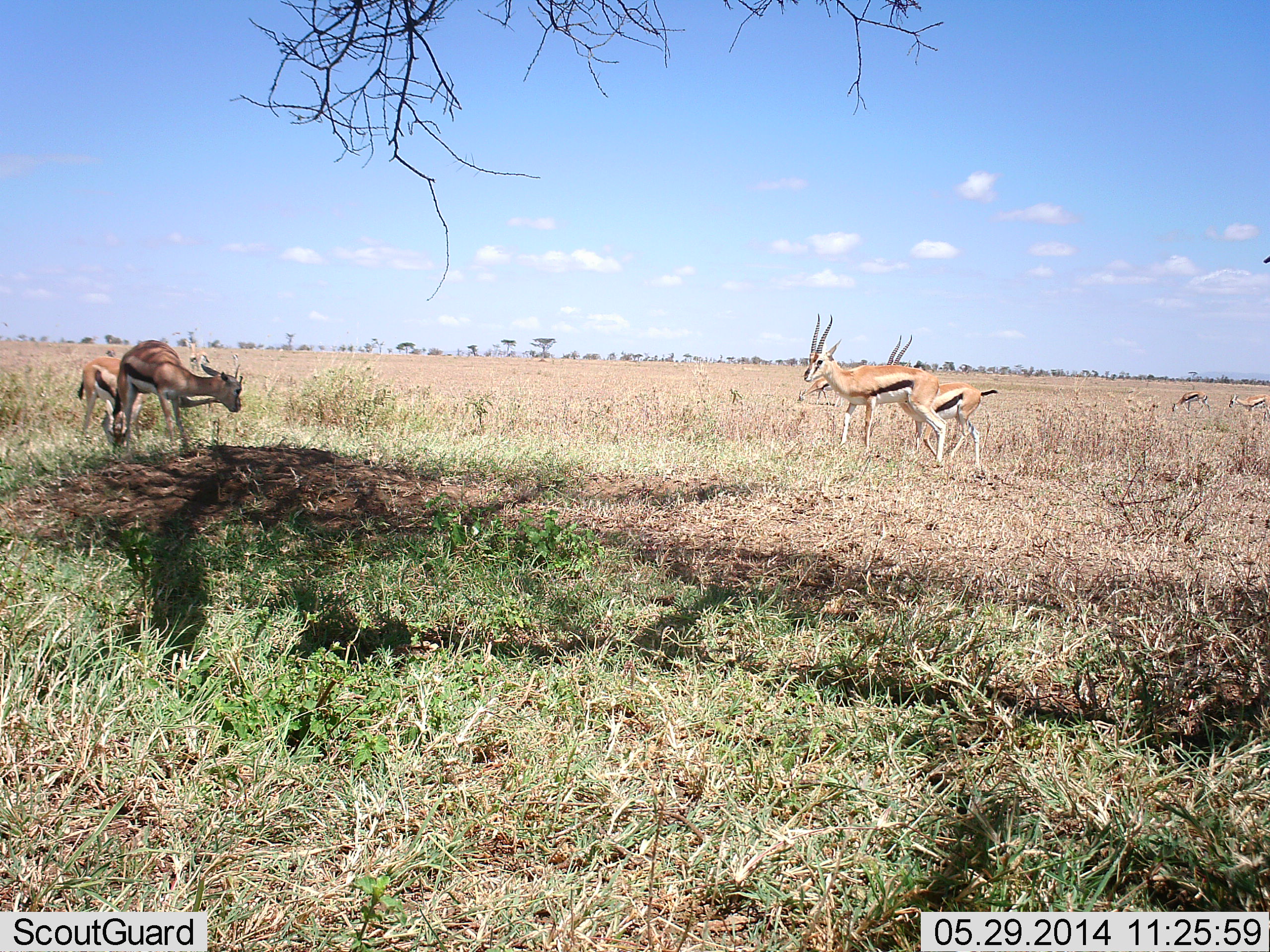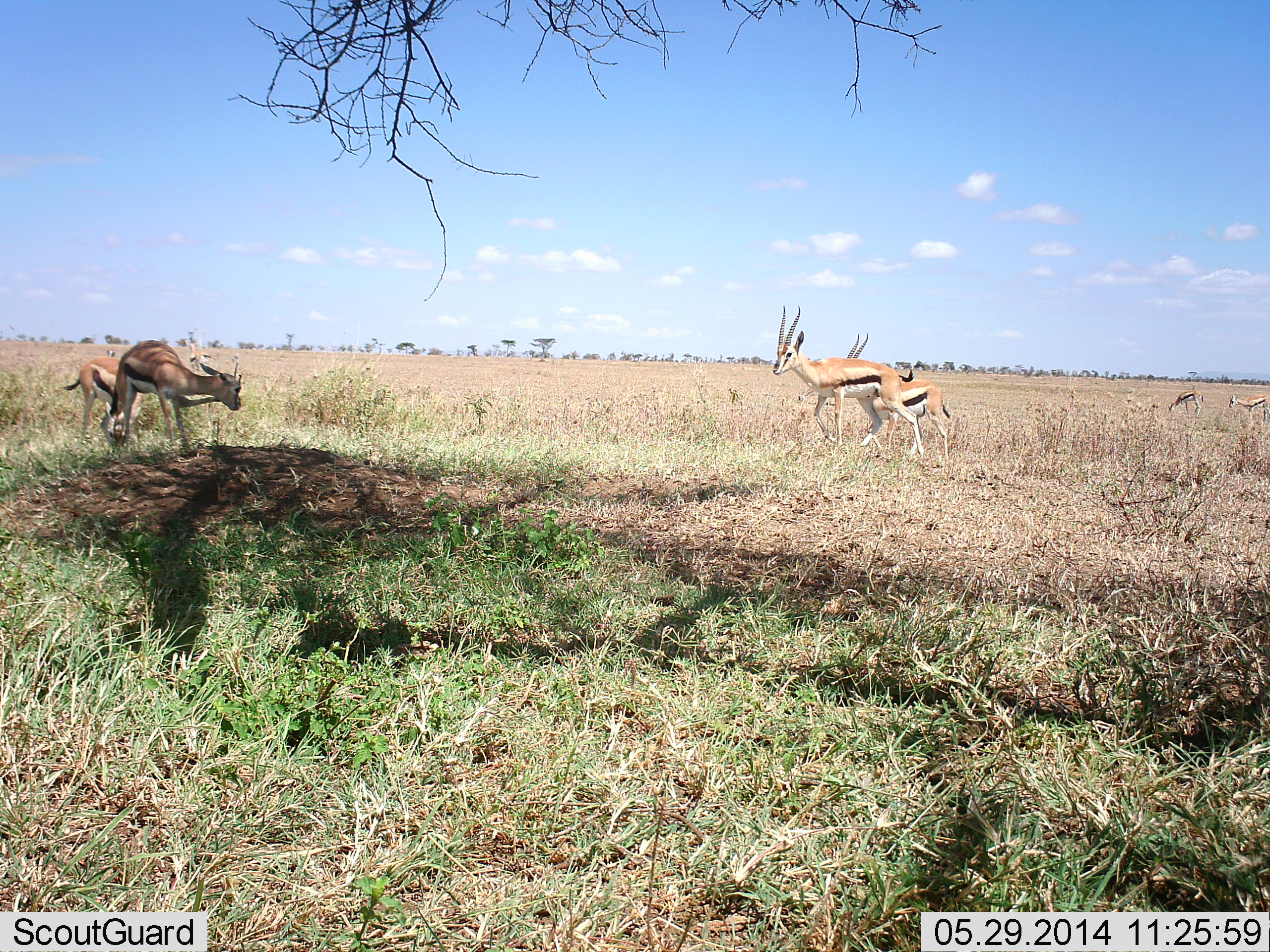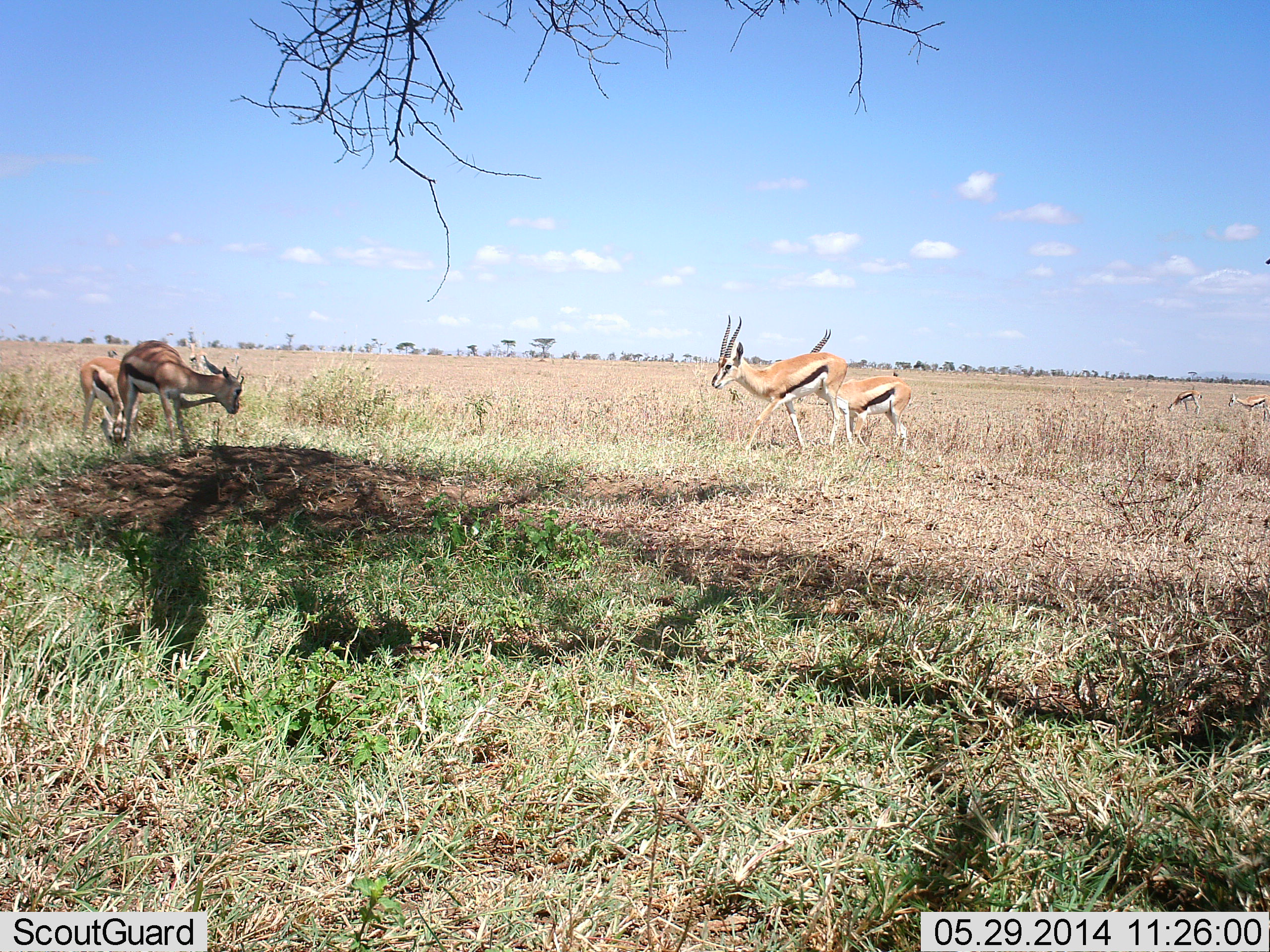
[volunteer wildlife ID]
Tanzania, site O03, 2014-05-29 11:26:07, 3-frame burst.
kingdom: Animalia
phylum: Chordata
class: Mammalia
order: Artiodactyla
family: Bovidae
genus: Eudorcas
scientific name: Eudorcas thomsonii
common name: thomson's gazelle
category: gazellethomsons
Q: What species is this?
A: Gazellethomsons (thomson's gazelle) (Eudorcas thomsonii).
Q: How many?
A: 6.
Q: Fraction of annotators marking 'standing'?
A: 64%.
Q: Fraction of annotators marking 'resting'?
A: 2%.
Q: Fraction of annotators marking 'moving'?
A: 68%.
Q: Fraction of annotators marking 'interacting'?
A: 2%.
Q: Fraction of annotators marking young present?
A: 16%.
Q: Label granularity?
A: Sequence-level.